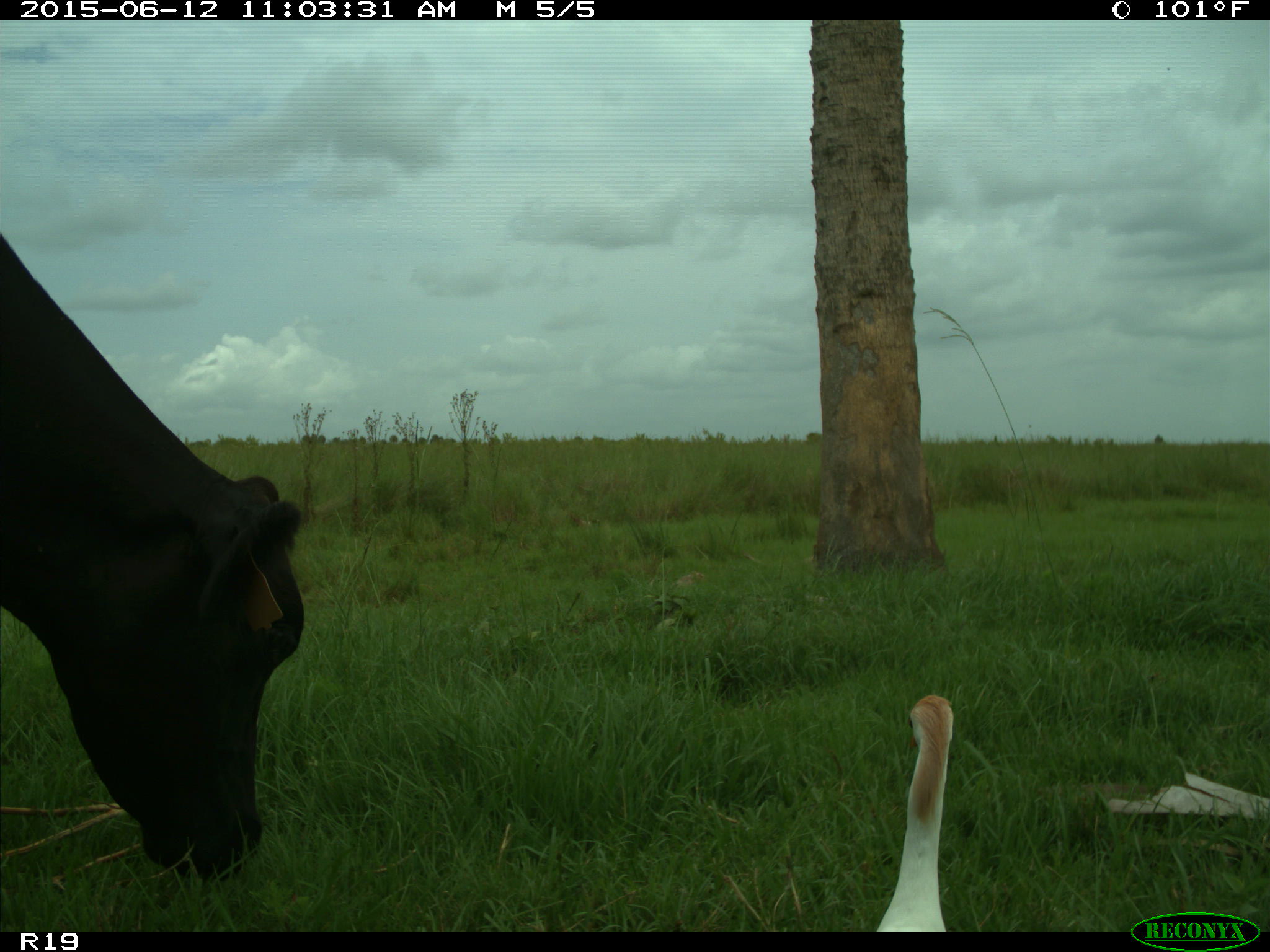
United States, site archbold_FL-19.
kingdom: Animalia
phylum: Chordata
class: Mammalia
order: Artiodactyla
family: Bovidae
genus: Bos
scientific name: Bos taurus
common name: domestic cow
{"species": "Bos taurus (domestic cow)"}